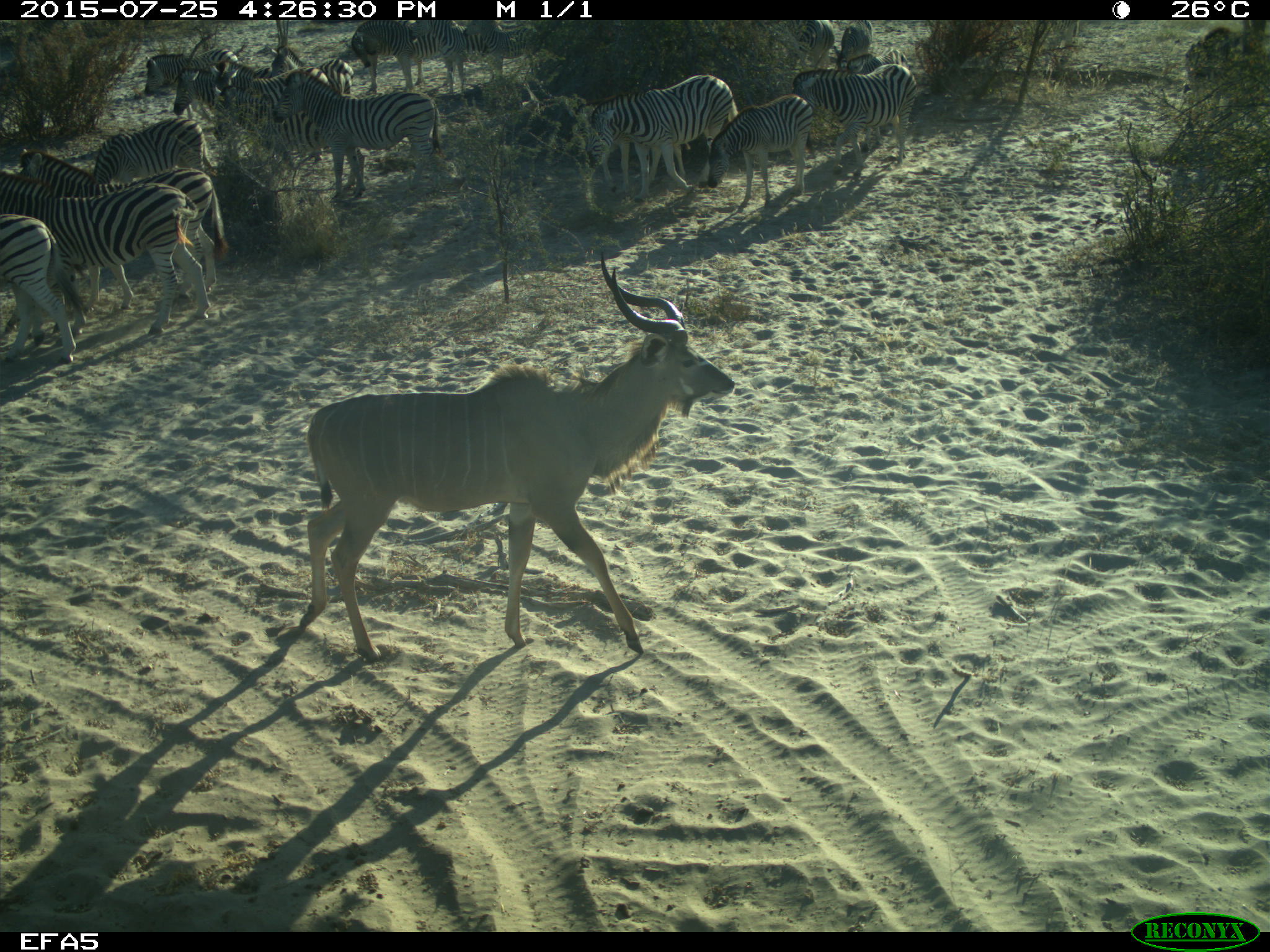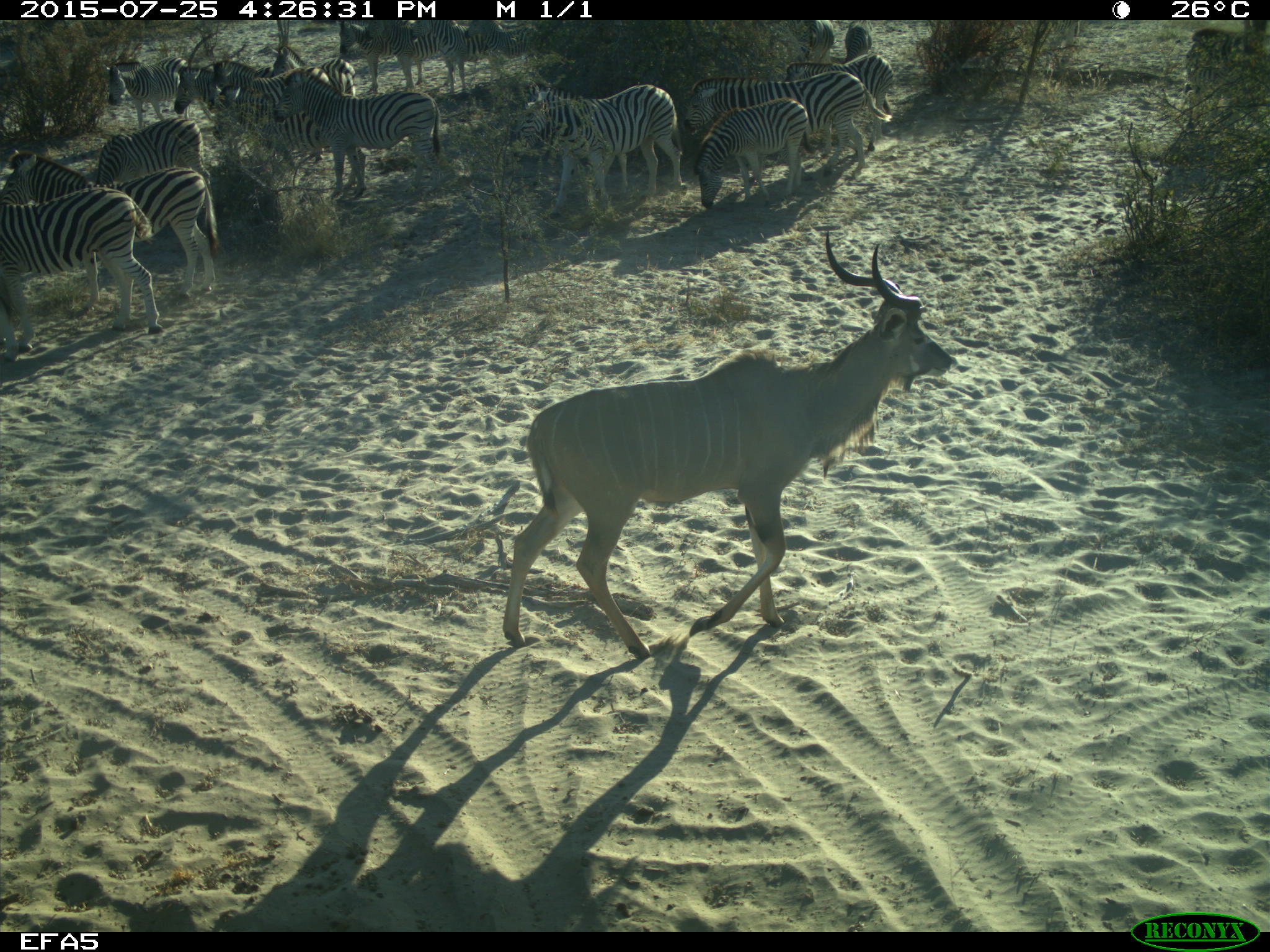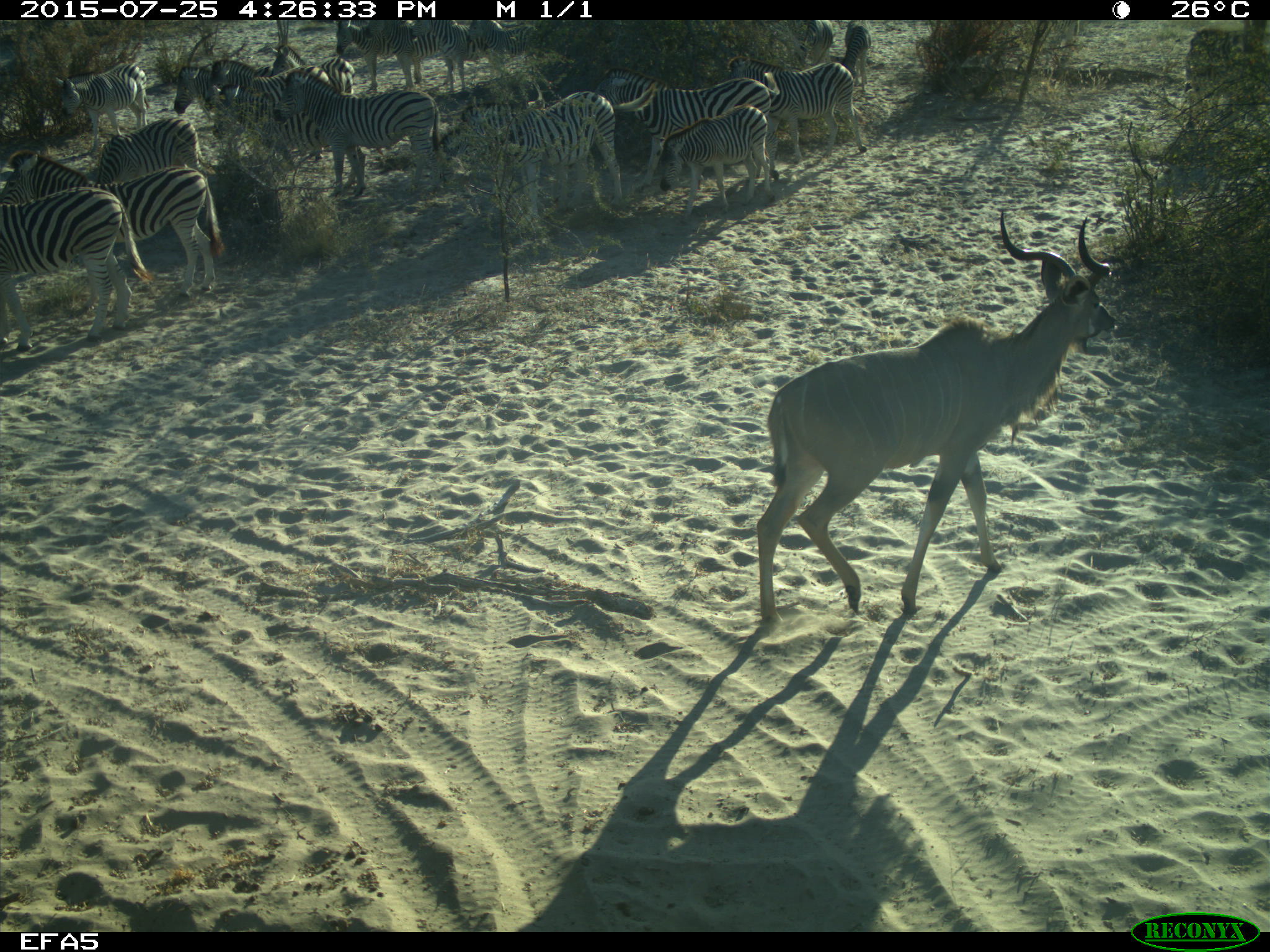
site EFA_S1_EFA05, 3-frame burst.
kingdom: Animalia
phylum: Chordata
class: Mammalia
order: Artiodactyla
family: Bovidae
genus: Tragelaphus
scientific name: Tragelaphus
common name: kudu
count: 1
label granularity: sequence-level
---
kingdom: Animalia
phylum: Chordata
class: Mammalia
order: Perissodactyla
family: Equidae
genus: Equus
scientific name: Equus quagga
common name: plains zebra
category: zebraplains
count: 11-50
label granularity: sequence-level